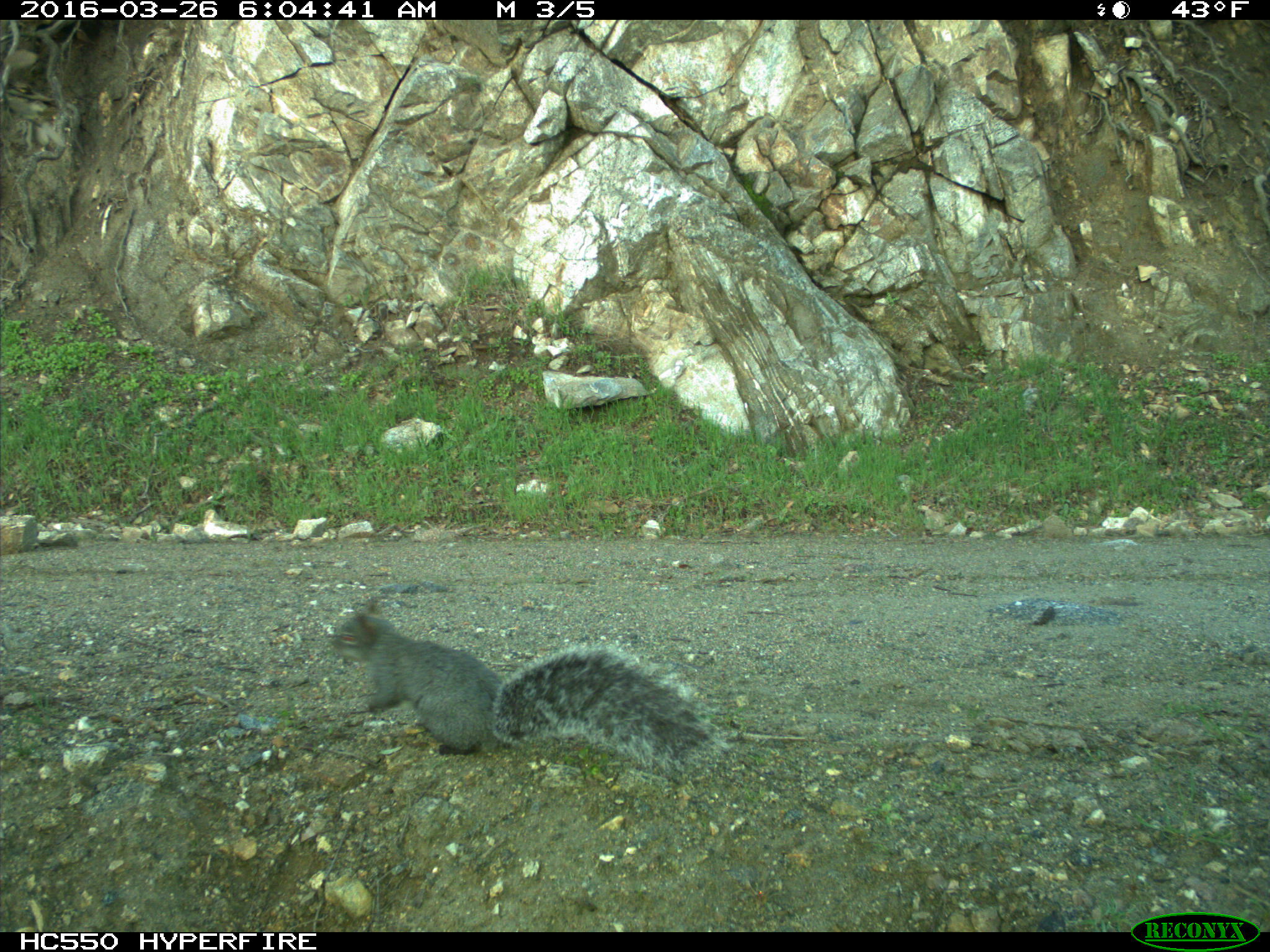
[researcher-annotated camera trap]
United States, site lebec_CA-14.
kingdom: Animalia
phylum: Chordata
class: Mammalia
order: Rodentia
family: Sciuridae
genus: Sciurus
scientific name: Sciurus carolinensis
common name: eastern gray squirrel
Sciurus carolinensis (eastern gray squirrel).